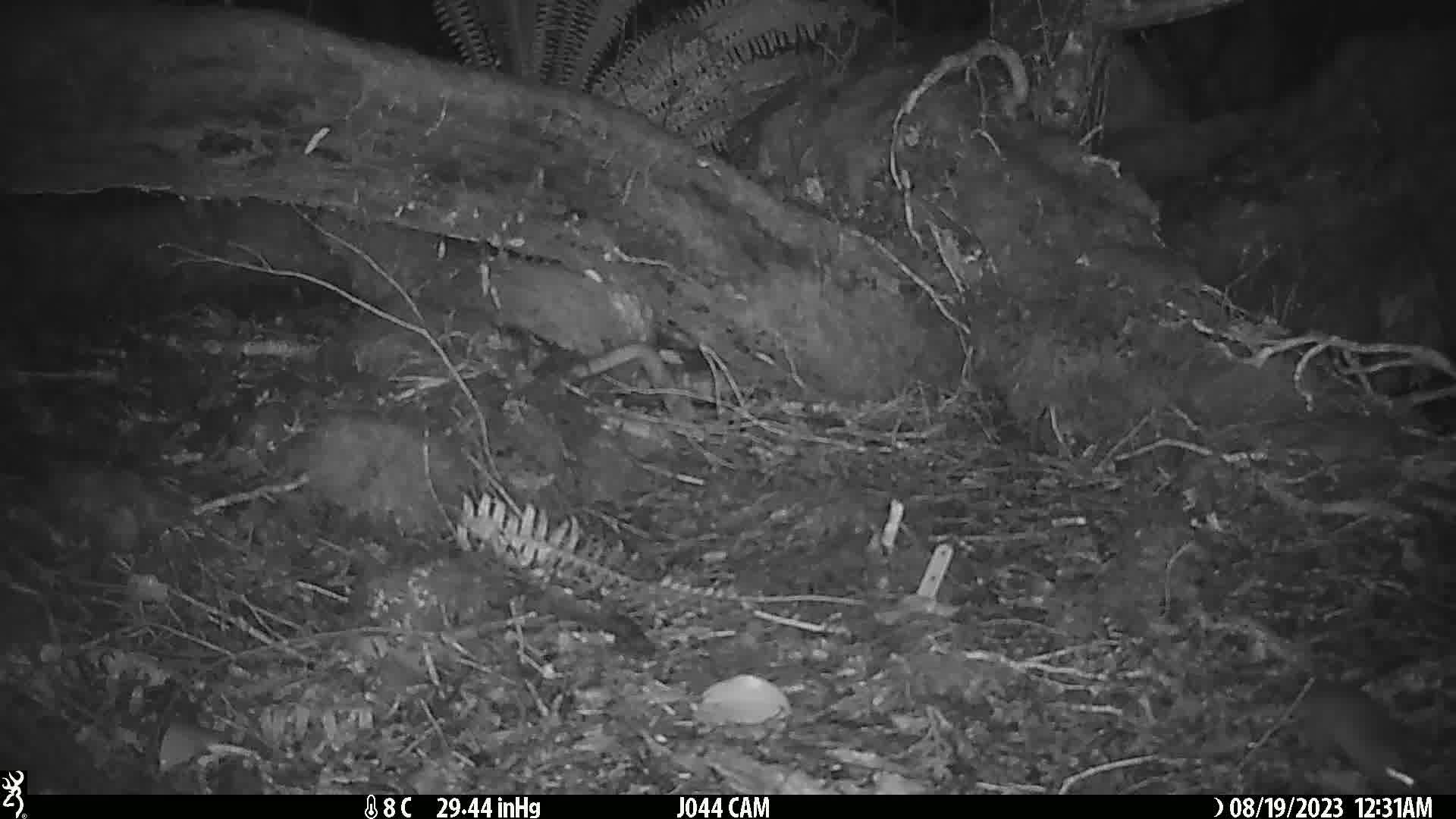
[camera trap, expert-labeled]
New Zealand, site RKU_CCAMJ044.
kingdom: Animalia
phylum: Chordata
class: Mammalia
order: Rodentia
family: Muridae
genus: Rattus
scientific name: Rattus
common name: rat